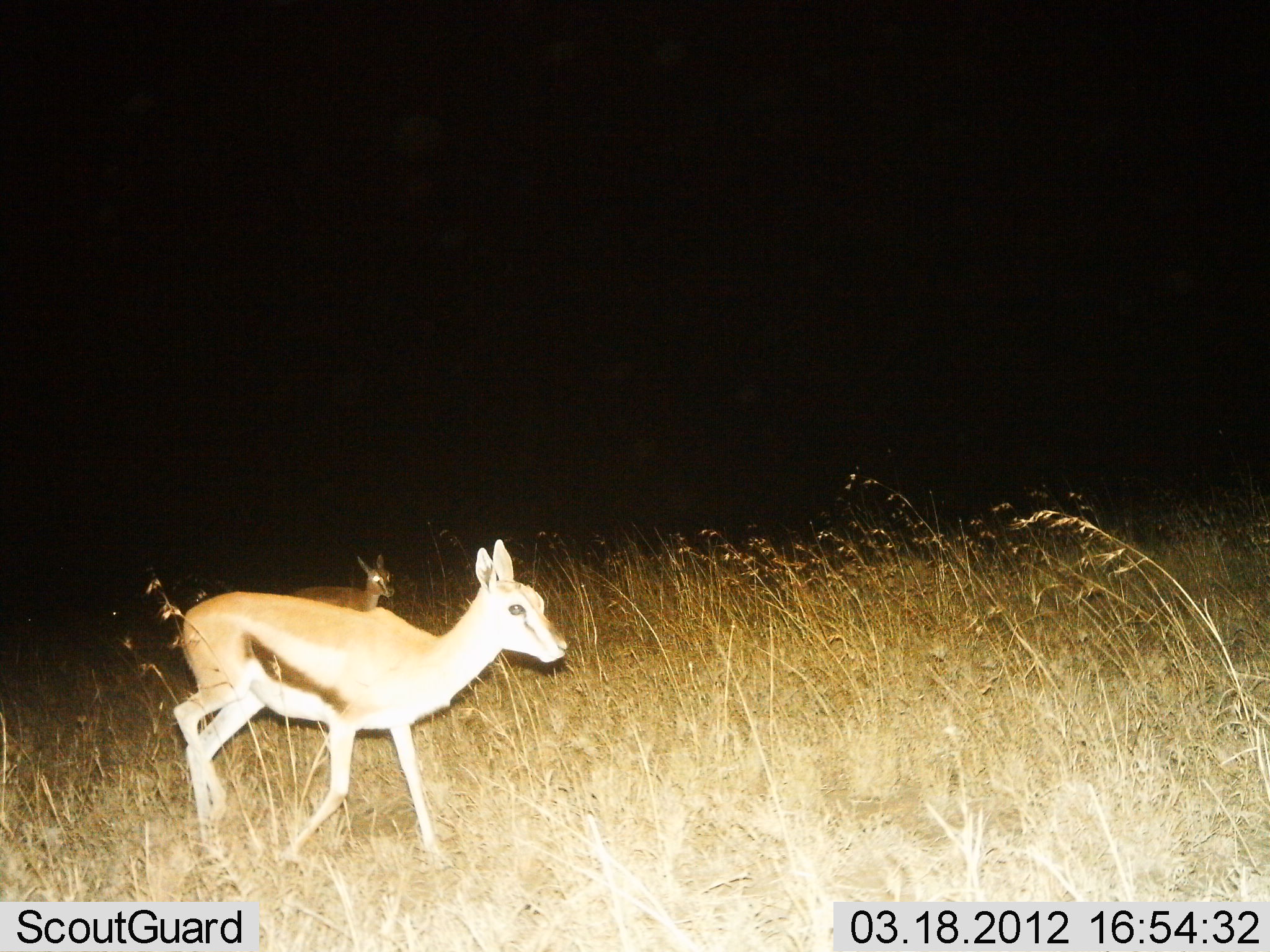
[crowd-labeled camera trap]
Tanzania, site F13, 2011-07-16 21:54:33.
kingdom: Animalia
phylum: Chordata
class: Mammalia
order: Artiodactyla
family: Bovidae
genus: Eudorcas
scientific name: Eudorcas thomsonii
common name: thomson's gazelle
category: gazellethomsons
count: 2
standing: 17%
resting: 0%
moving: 83%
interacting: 0%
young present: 25%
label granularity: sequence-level